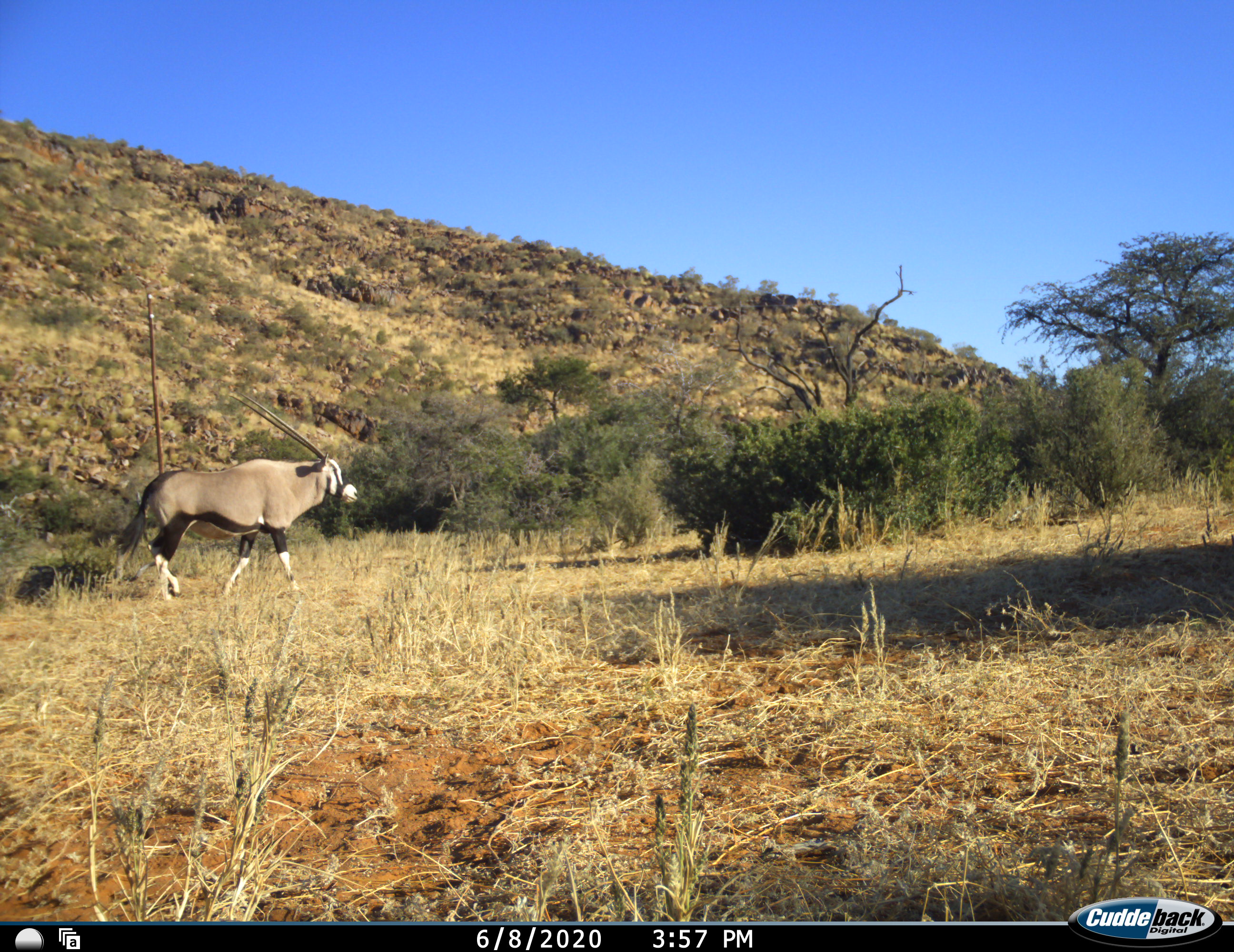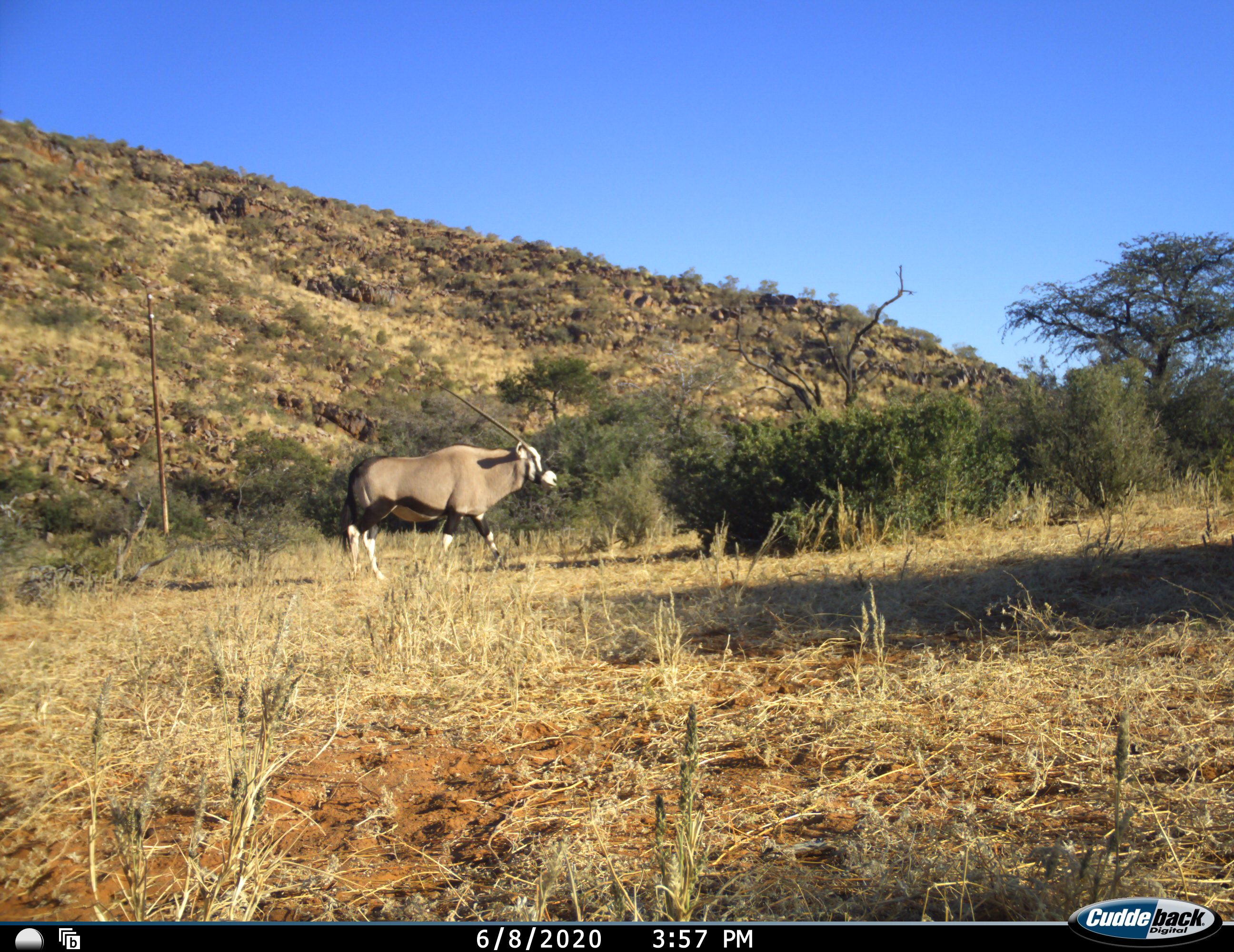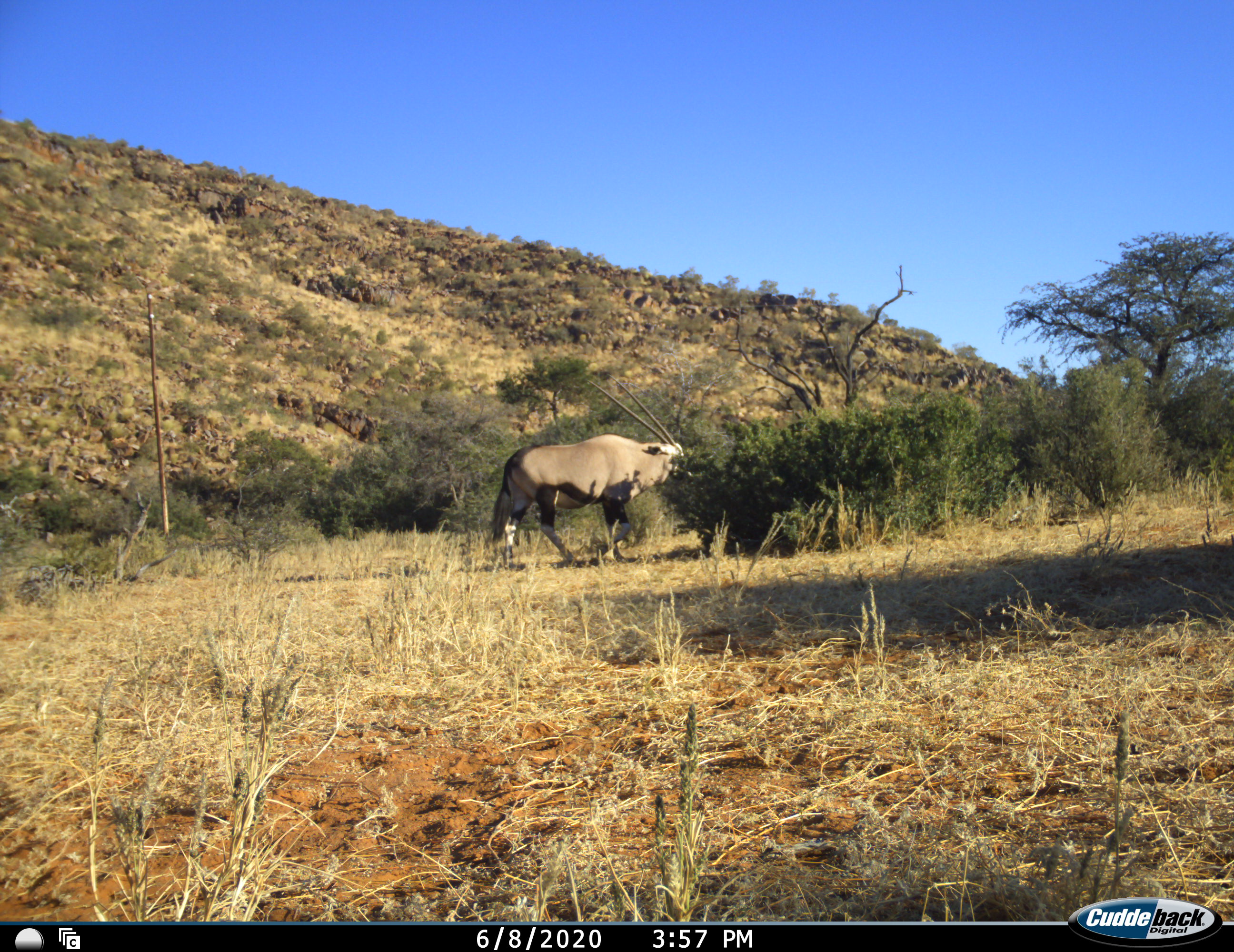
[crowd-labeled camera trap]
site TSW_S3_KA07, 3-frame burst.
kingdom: Animalia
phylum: Chordata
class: Mammalia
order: Artiodactyla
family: Bovidae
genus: Oryx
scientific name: Oryx gazella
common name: gemsbok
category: oryx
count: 1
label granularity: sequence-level